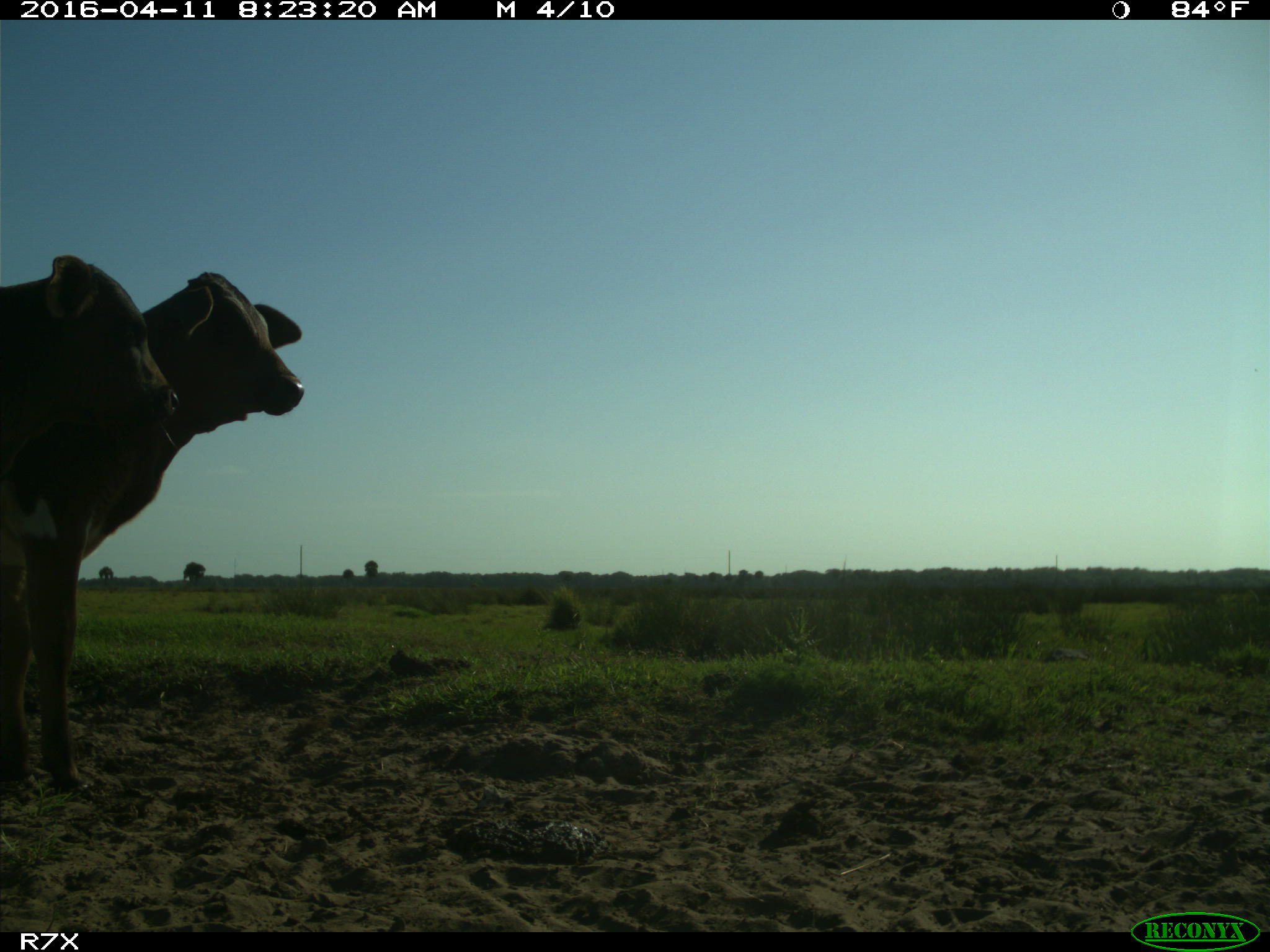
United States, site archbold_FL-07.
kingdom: Animalia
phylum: Chordata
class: Mammalia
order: Artiodactyla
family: Bovidae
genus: Bos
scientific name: Bos taurus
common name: domestic cow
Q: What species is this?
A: Bos taurus (domestic cow).